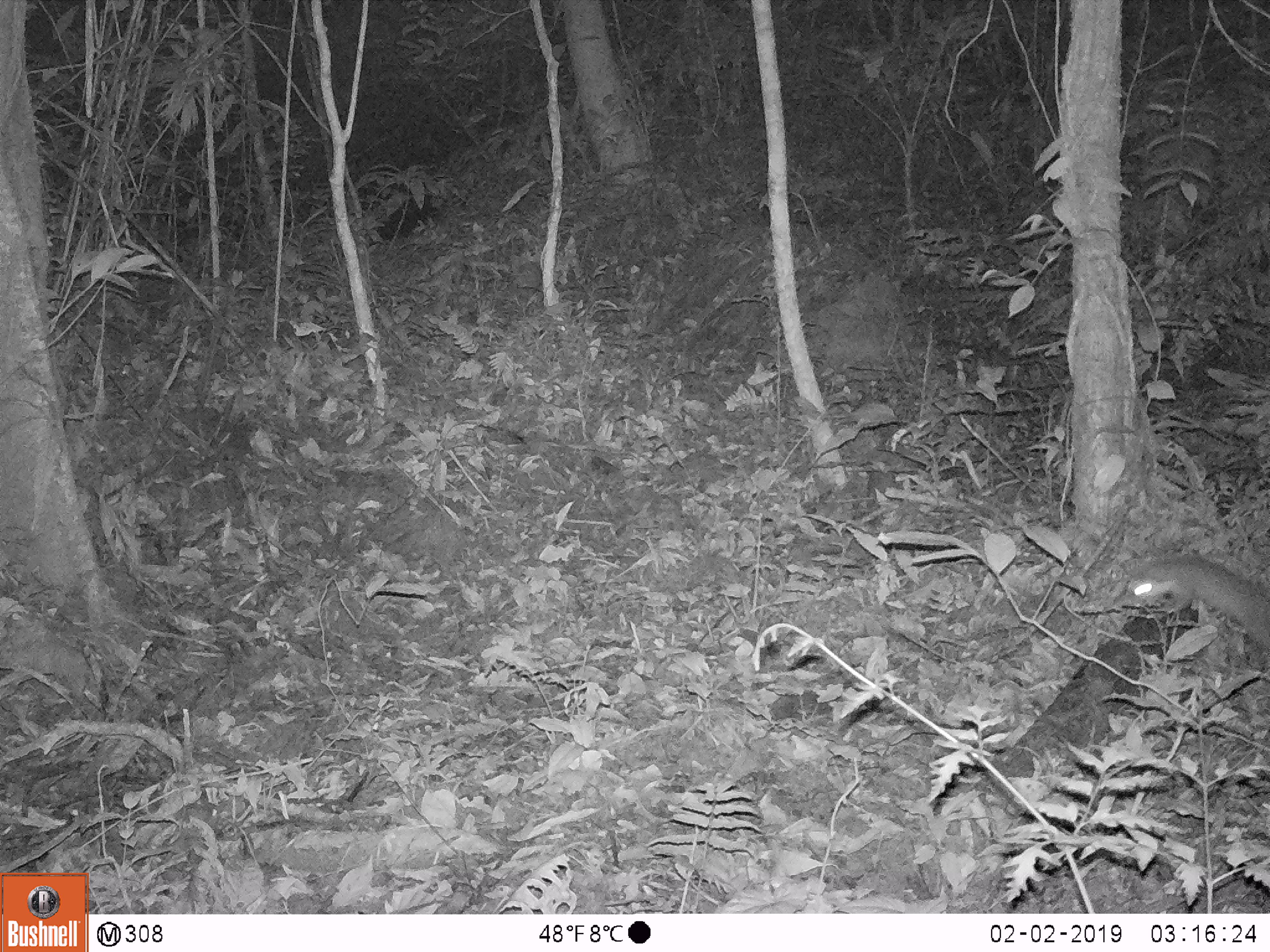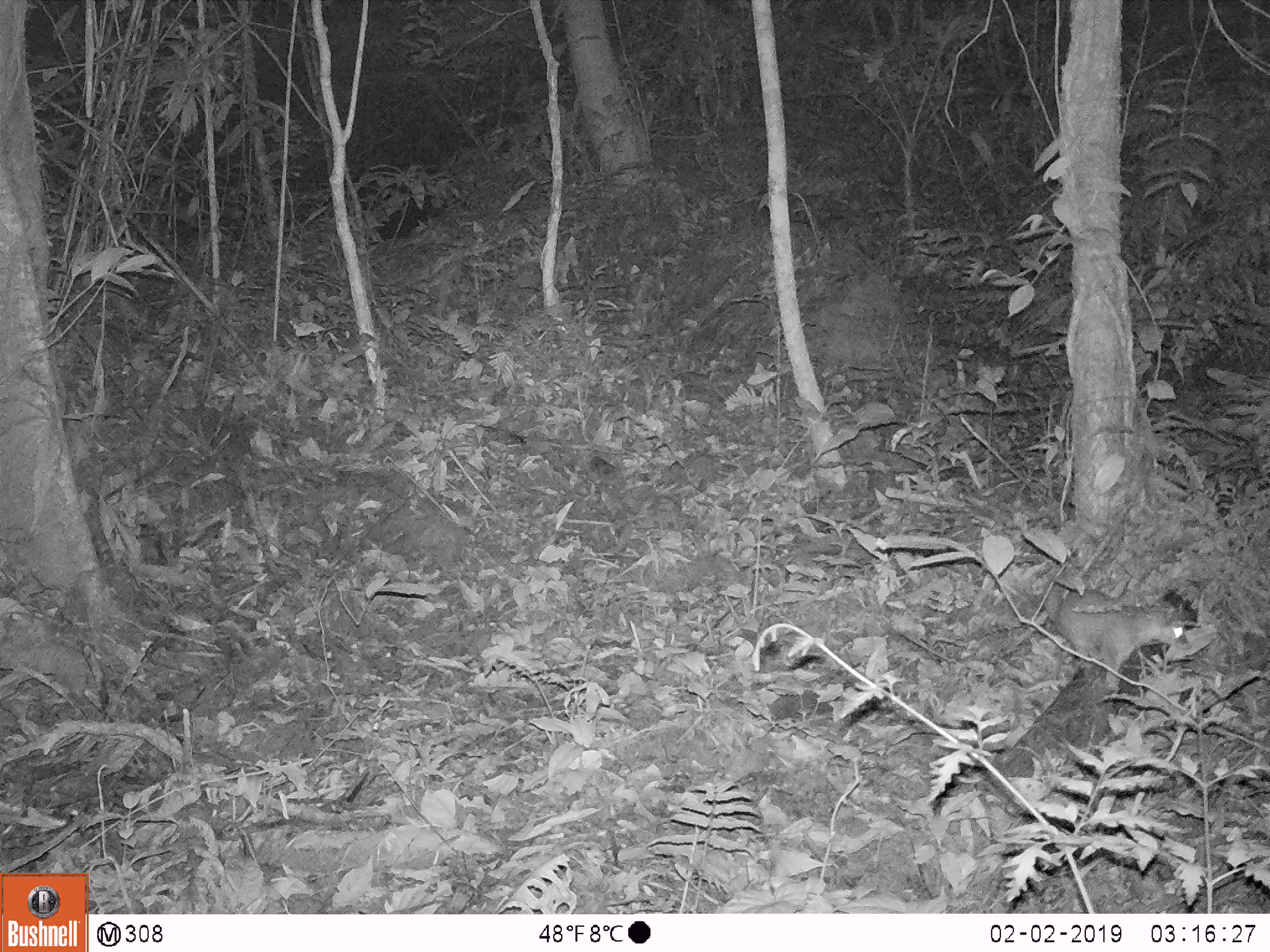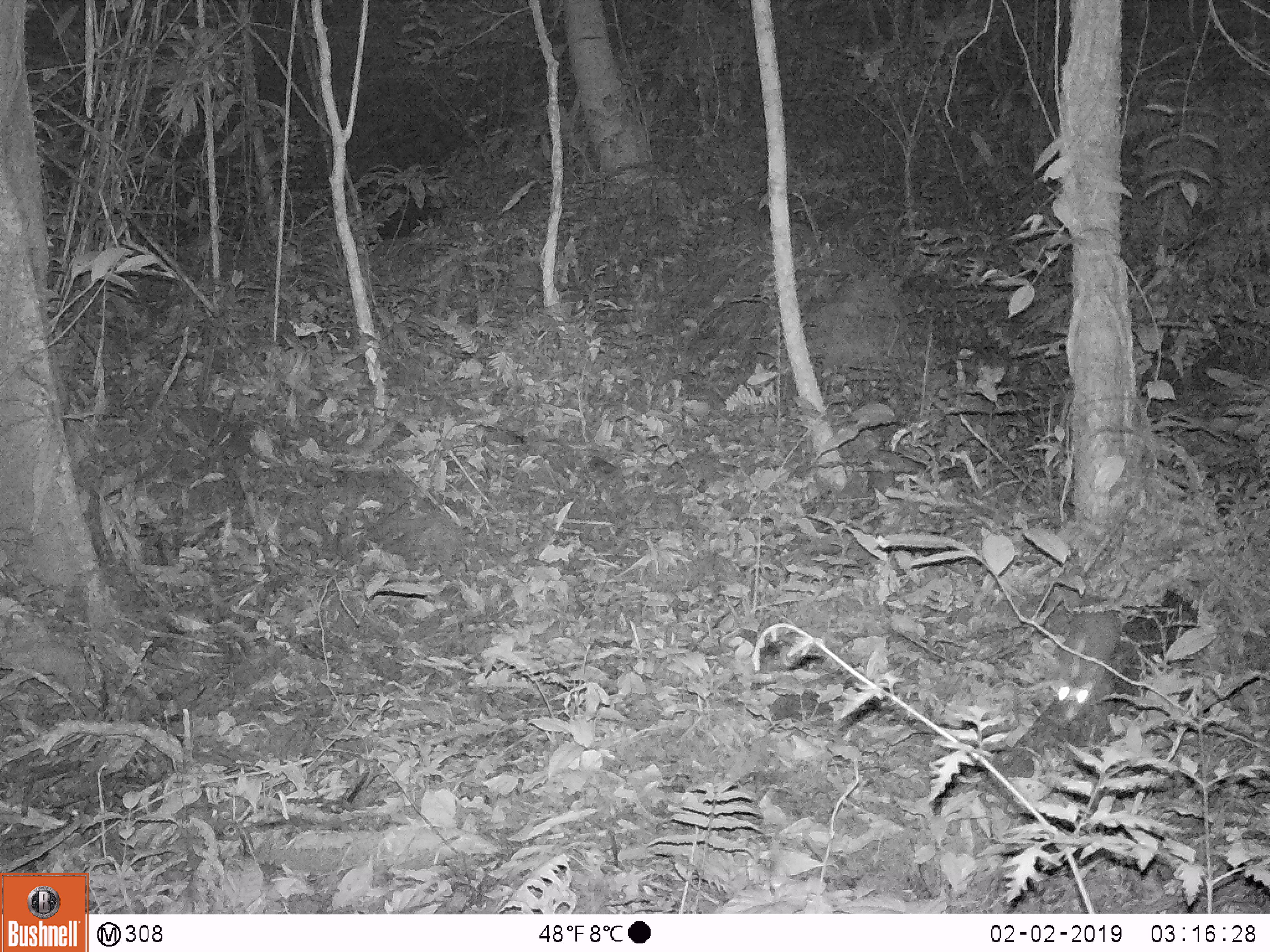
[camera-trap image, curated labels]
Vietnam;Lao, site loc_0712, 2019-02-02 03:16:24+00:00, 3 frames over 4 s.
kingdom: Animalia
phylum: Chordata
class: Mammalia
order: Carnivora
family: Mustelidae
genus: Melogale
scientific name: Melogale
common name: ferret badger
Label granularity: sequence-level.